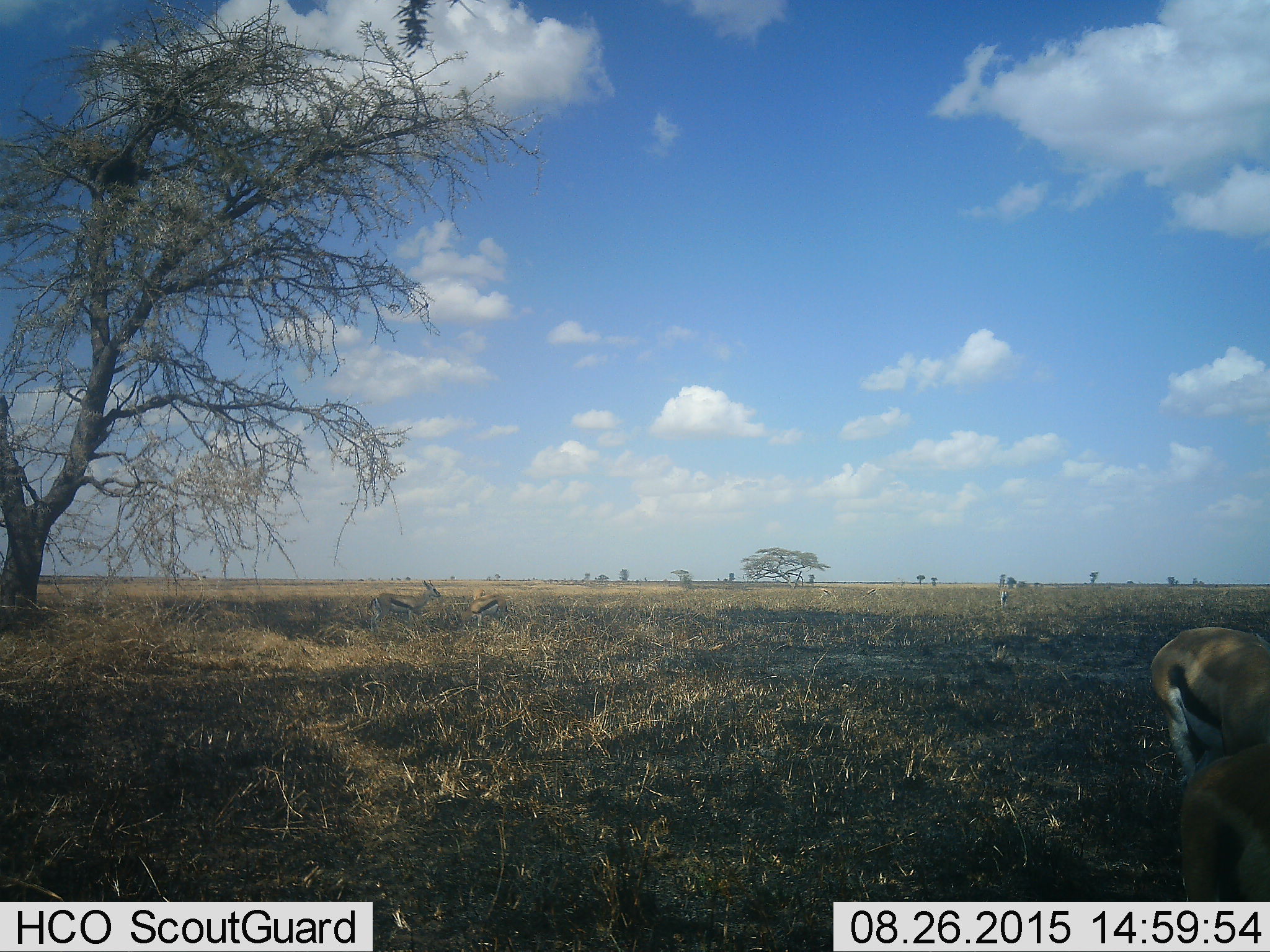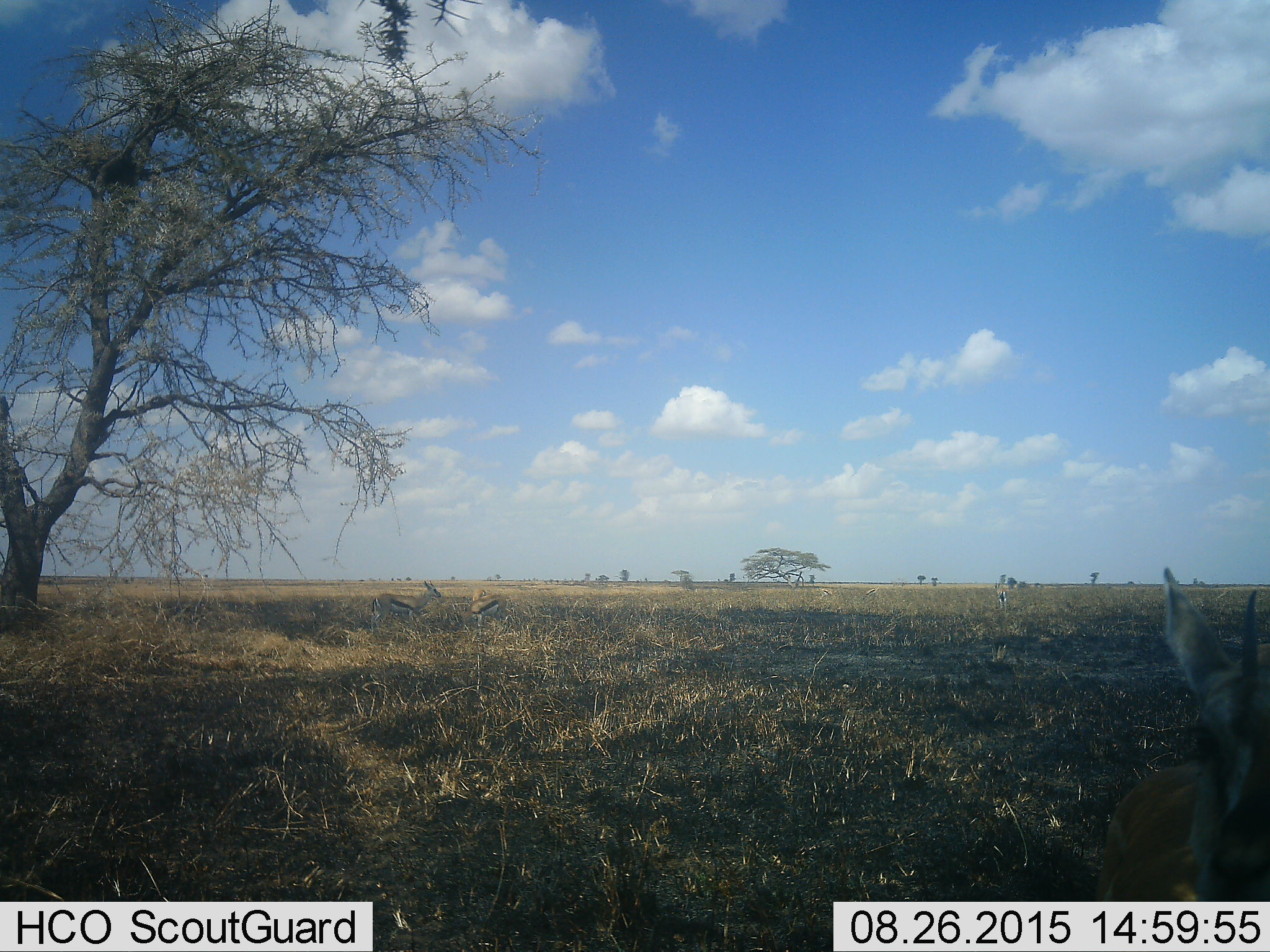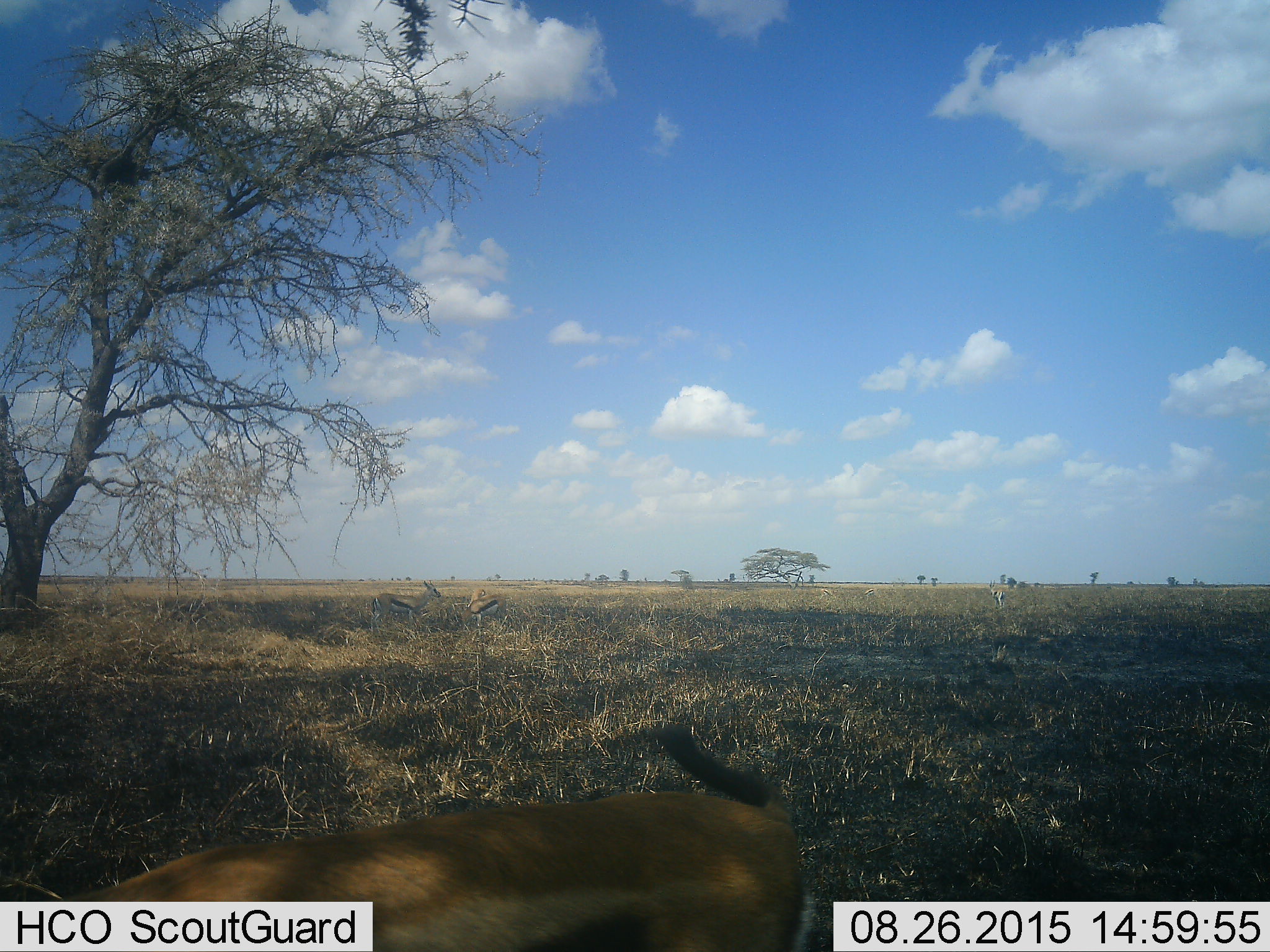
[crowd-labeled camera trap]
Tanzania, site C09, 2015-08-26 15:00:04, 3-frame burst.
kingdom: Animalia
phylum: Chordata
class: Mammalia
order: Artiodactyla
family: Bovidae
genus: Eudorcas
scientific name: Eudorcas thomsonii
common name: thomson's gazelle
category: gazellethomsons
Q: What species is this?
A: Gazellethomsons (thomson's gazelle) (Eudorcas thomsonii).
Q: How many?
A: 4.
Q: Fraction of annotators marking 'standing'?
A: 82%.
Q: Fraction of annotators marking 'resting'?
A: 0%.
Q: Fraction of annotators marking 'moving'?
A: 45%.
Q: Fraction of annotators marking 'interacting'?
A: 9%.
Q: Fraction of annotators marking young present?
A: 9%.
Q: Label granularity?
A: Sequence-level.